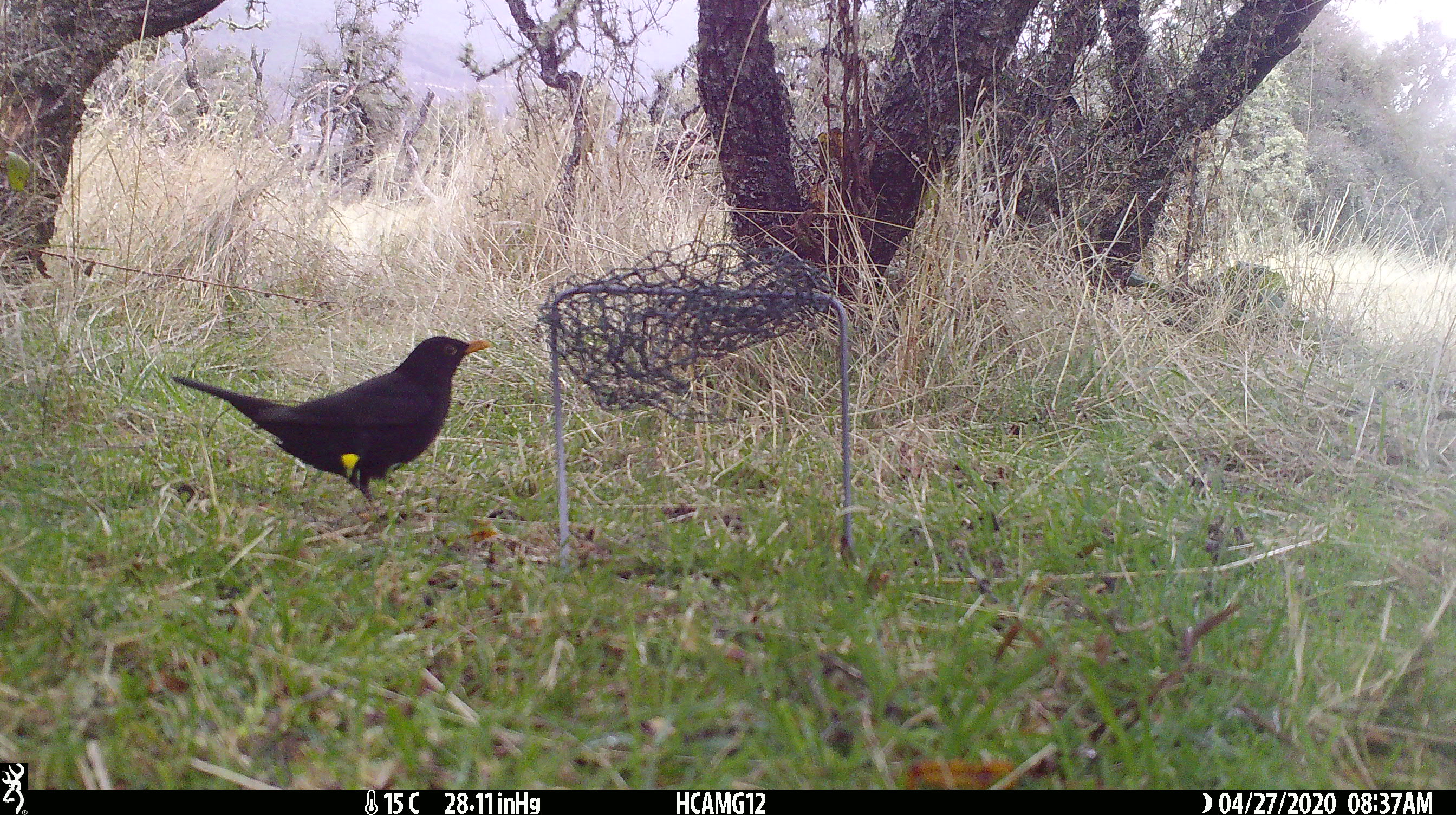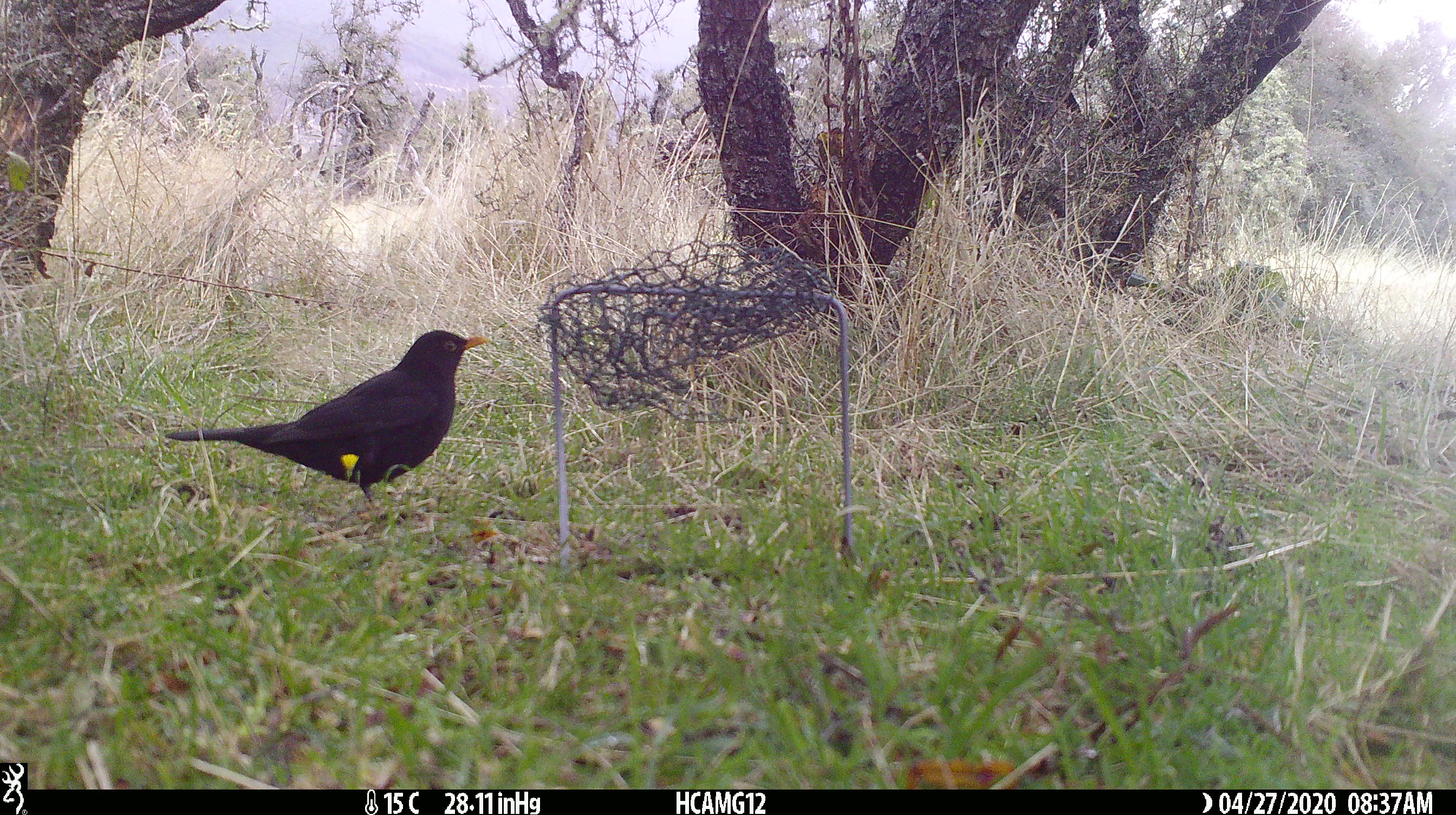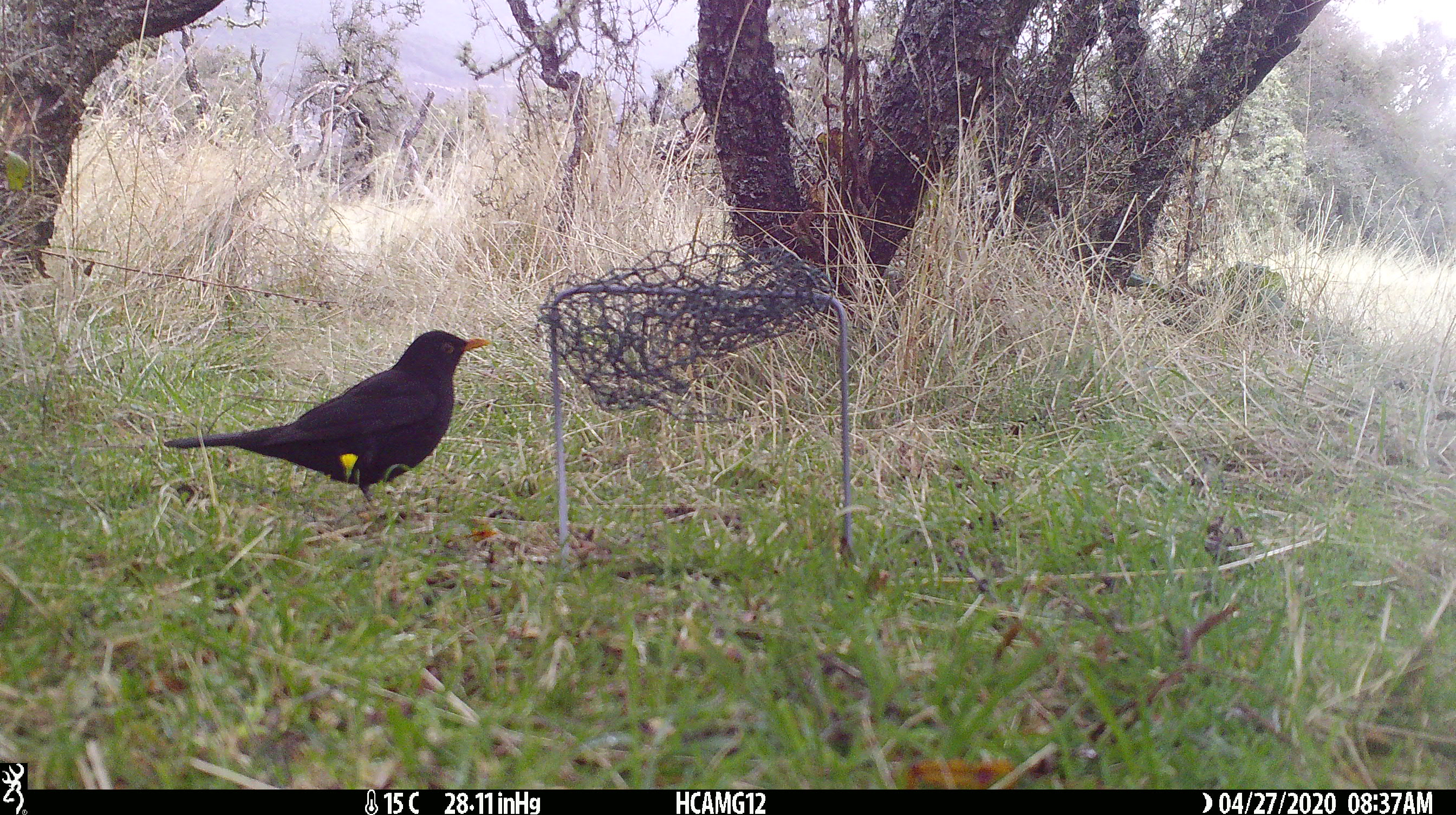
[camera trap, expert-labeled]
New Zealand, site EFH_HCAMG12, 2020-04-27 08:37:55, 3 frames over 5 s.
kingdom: Animalia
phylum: Chordata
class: Aves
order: Passeriformes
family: Turdidae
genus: Turdus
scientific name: Turdus merula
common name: eurasian blackbird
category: blackbird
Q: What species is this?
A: Blackbird (eurasian blackbird) (Turdus merula).